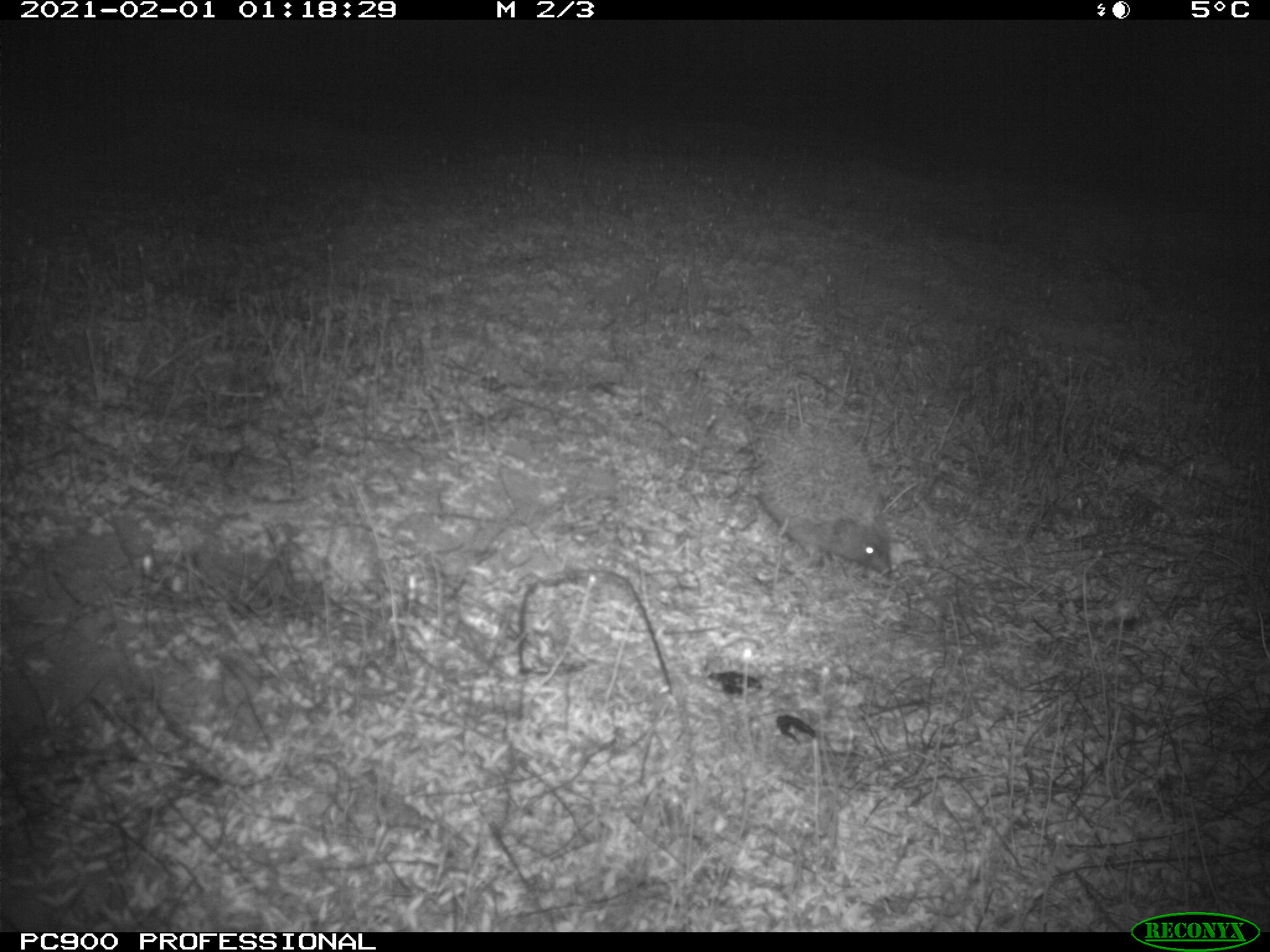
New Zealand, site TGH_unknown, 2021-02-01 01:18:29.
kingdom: Animalia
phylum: Chordata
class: Mammalia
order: Eulipotyphla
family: Erinaceidae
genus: Erinaceus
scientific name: Erinaceus europaeus europaeus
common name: european hedgehog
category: hedgehog